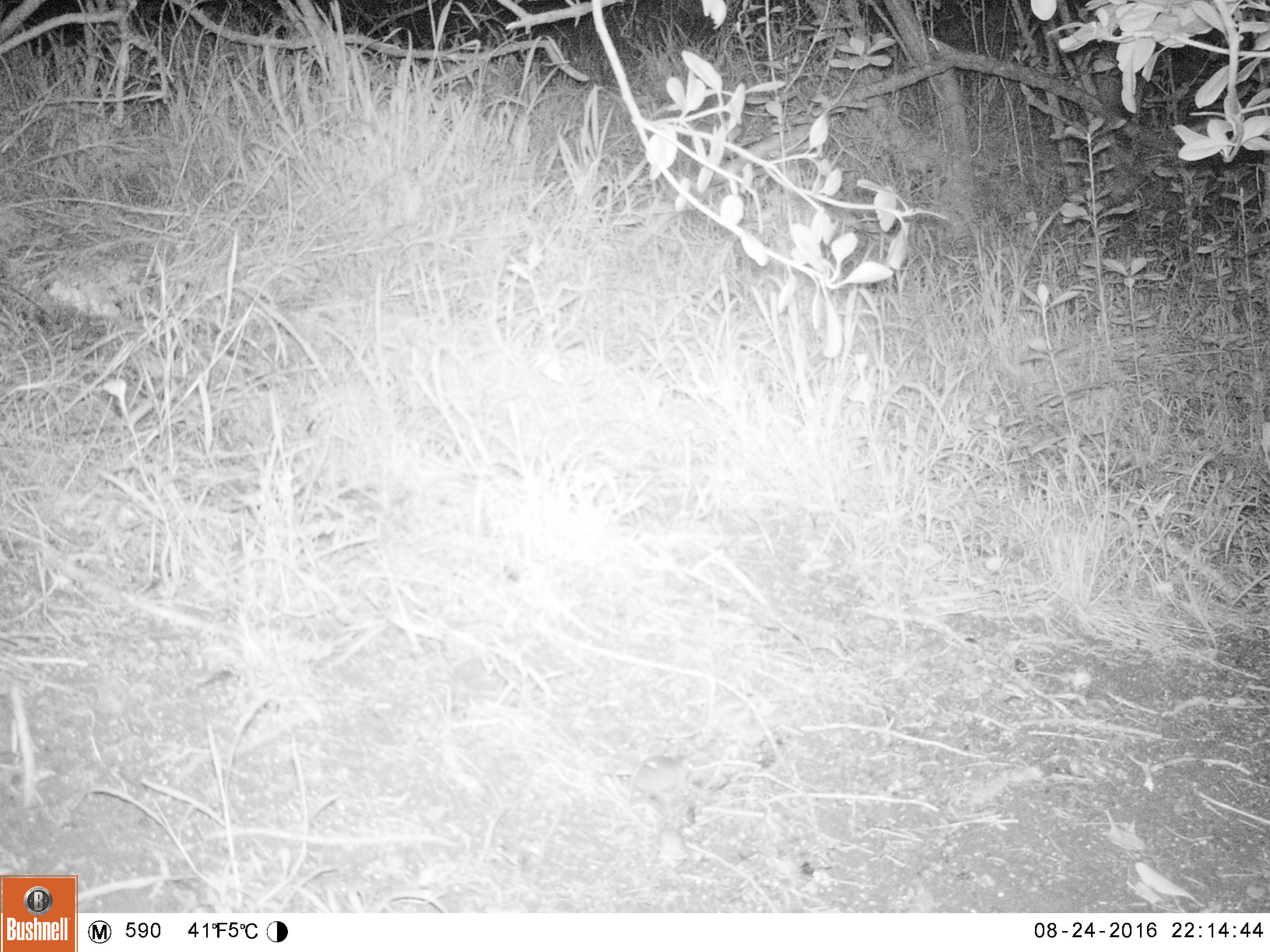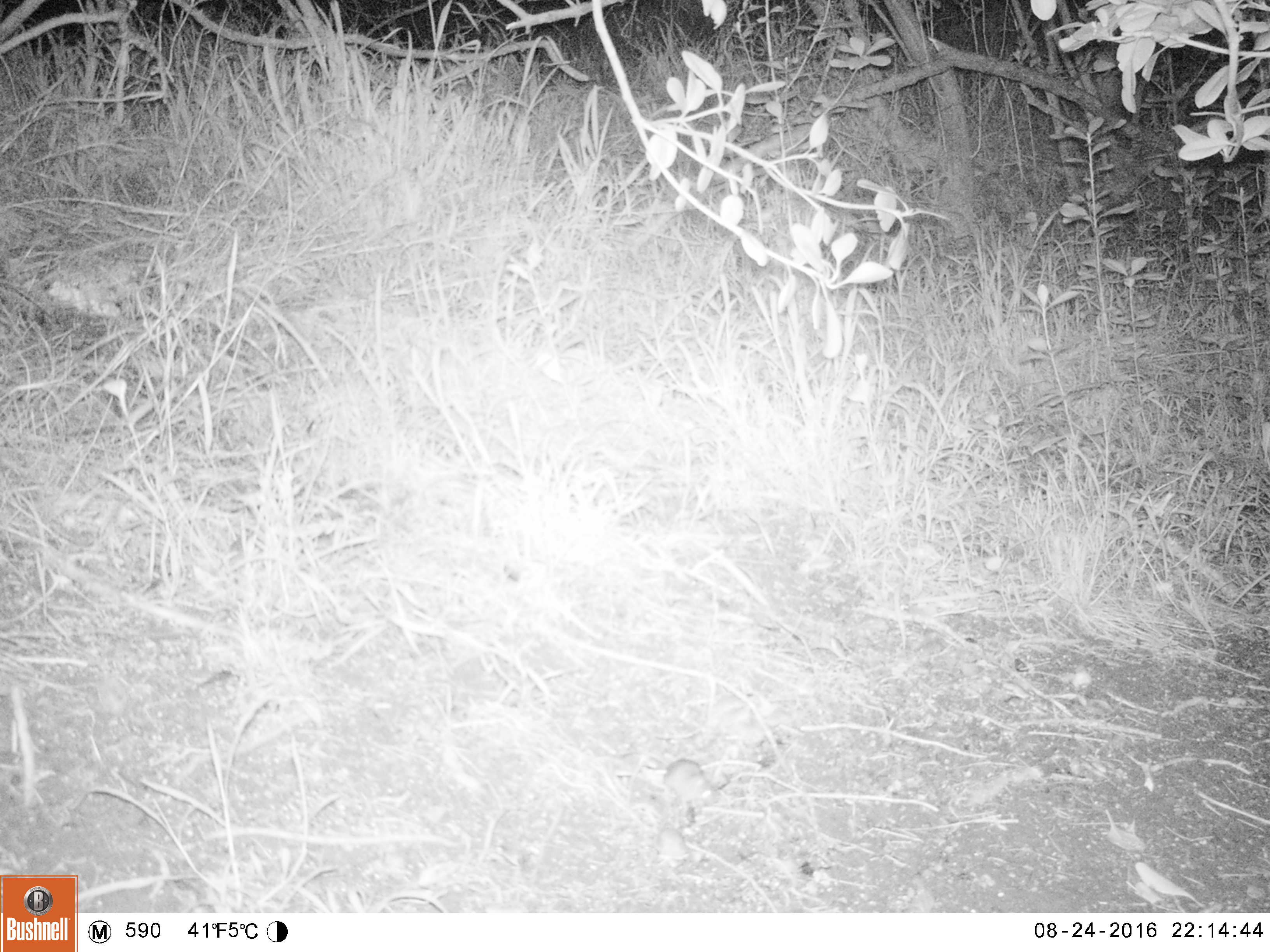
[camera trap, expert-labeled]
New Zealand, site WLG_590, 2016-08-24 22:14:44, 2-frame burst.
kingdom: Animalia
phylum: Chordata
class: Mammalia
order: Rodentia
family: Muridae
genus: Mus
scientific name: Mus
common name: mouse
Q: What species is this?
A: Mouse (Mus).